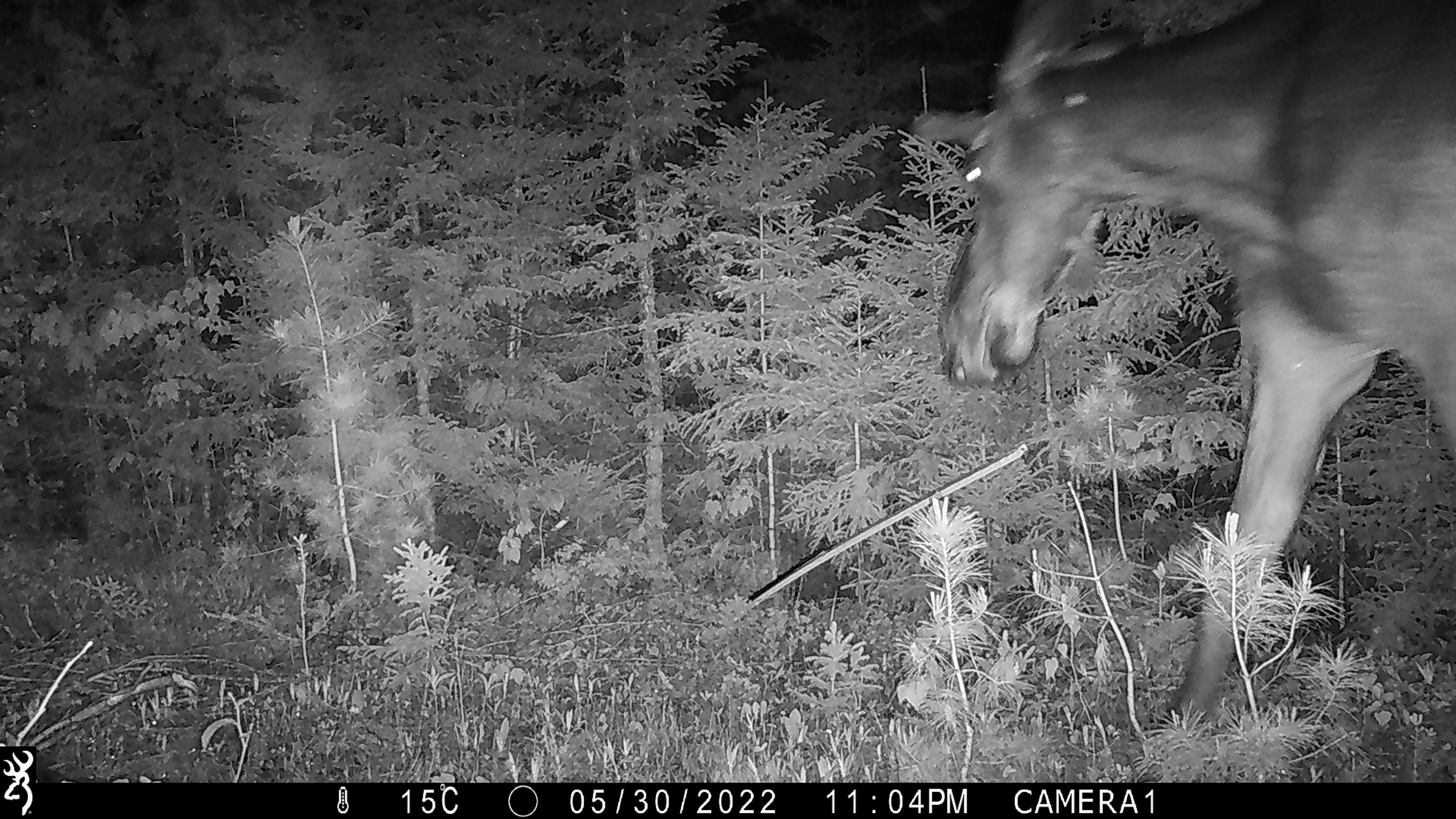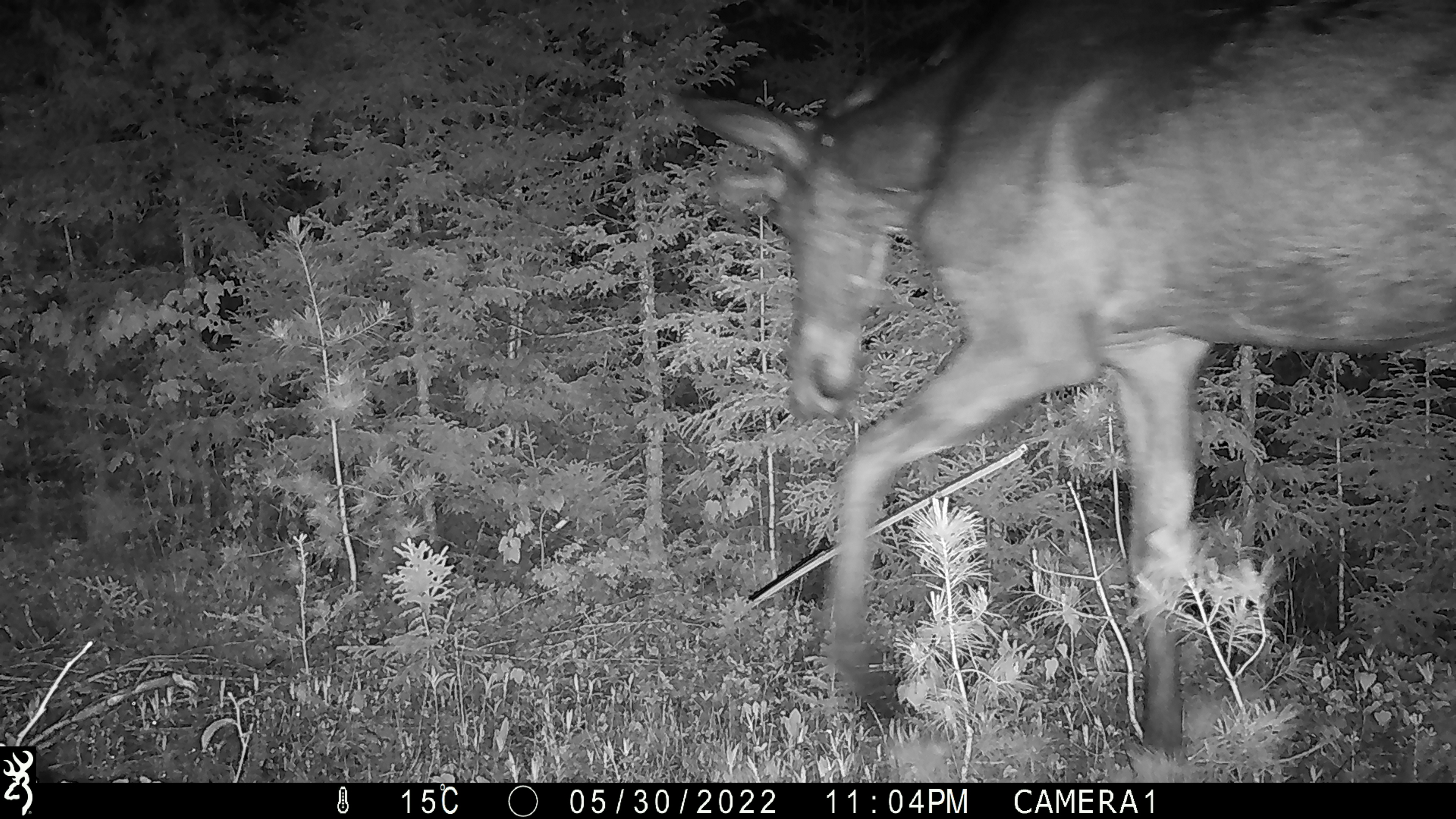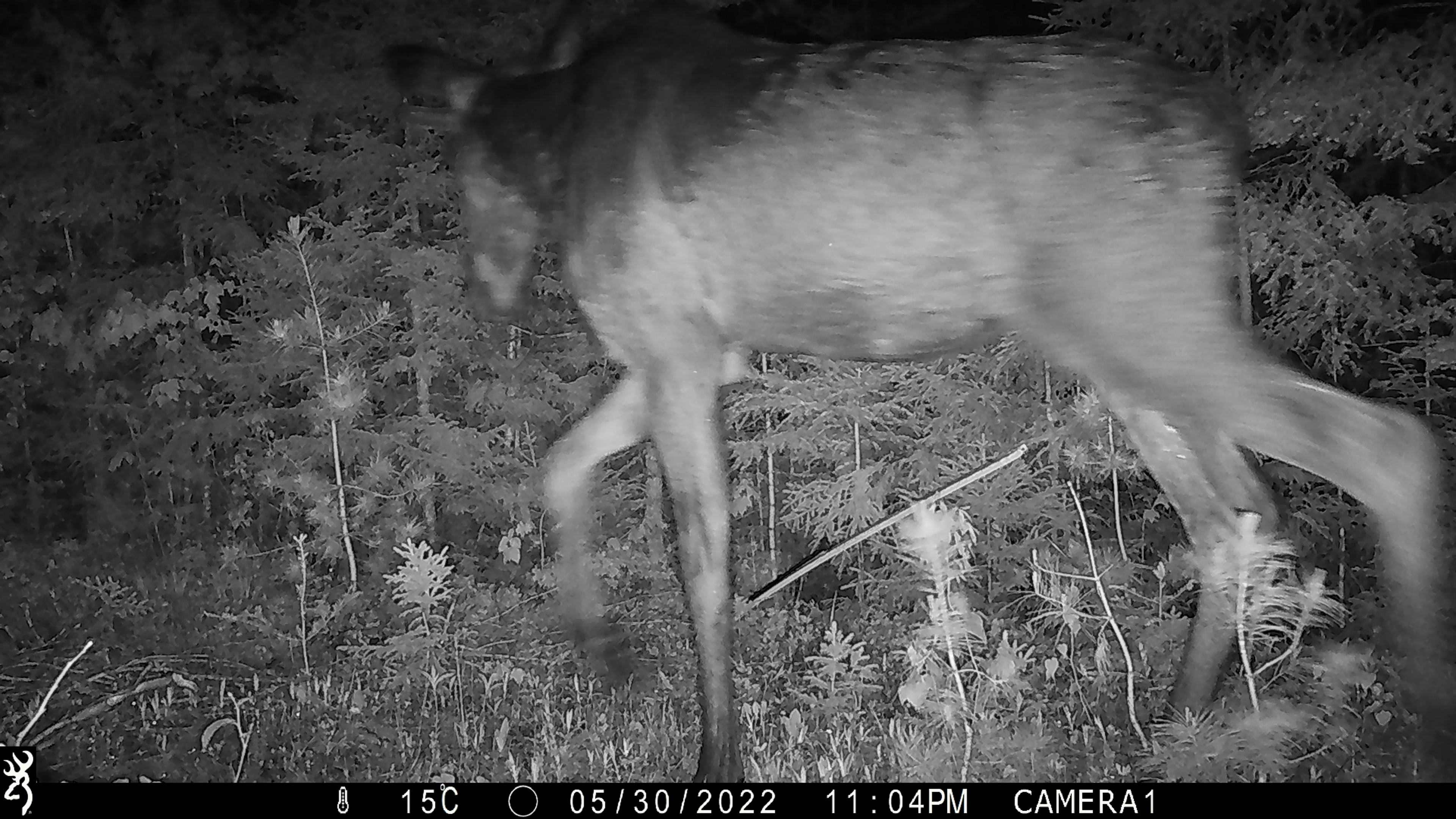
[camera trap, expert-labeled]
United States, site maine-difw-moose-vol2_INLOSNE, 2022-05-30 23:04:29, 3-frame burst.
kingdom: Animalia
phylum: Chordata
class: Mammalia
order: Artiodactyla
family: Cervidae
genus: Alces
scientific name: Alces alces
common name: moose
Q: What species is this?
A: Moose (Alces alces).